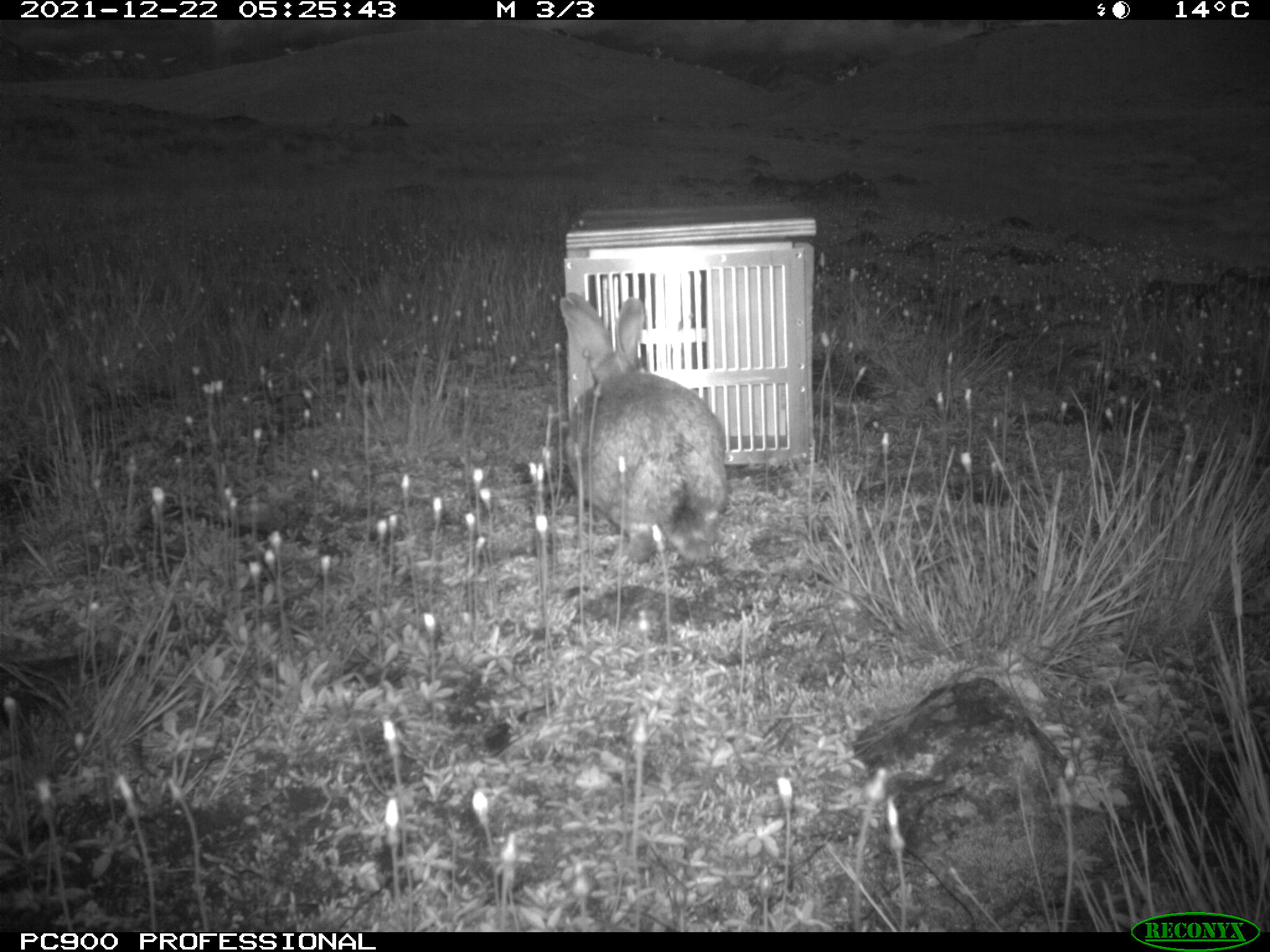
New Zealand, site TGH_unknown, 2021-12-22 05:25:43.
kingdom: Animalia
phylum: Chordata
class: Mammalia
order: Lagomorpha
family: Leporidae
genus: Oryctolagus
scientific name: Oryctolagus cuniculus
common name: european rabbit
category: rabbit